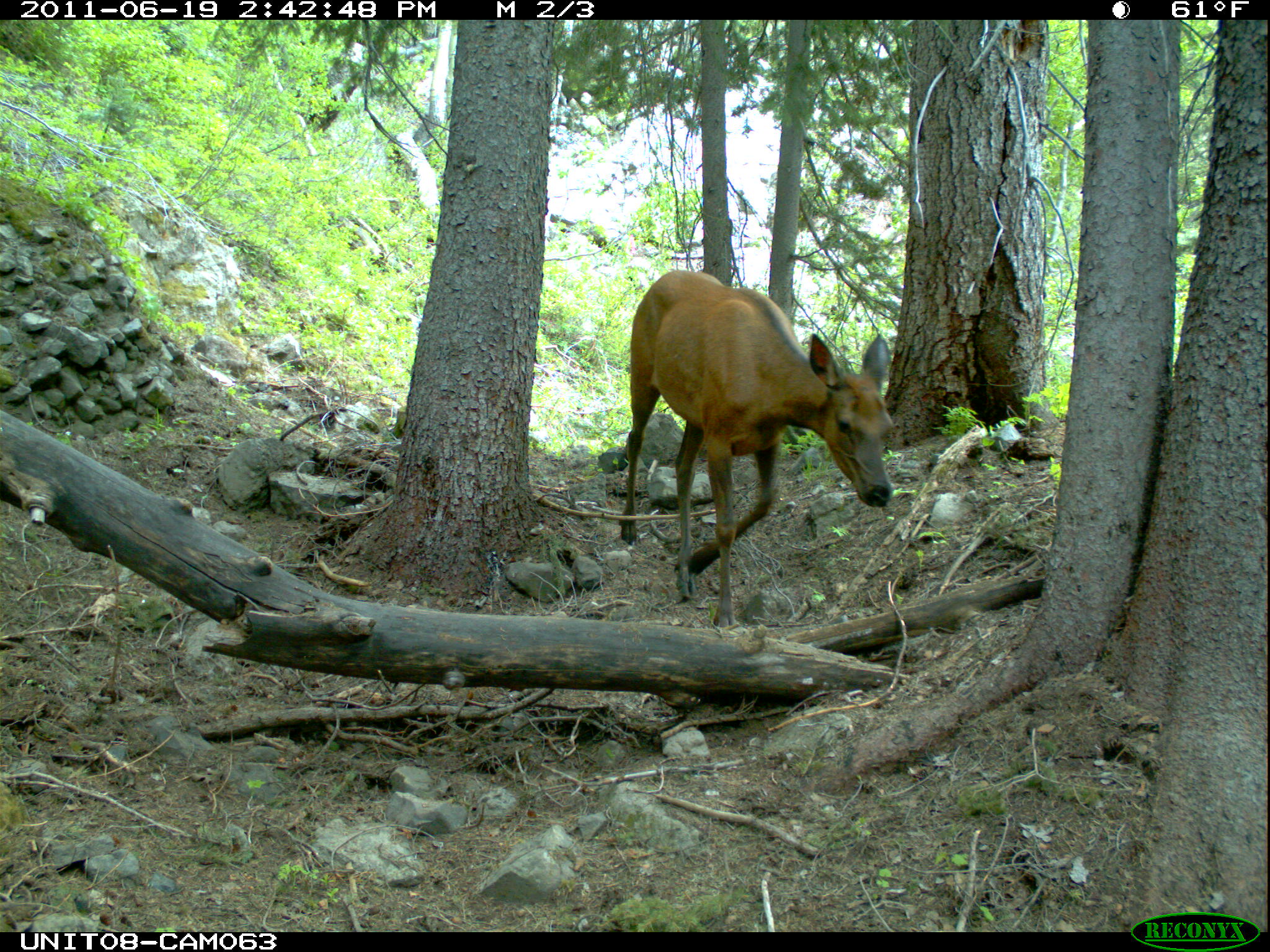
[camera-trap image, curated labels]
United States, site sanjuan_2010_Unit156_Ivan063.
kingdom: Animalia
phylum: Chordata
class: Mammalia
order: Artiodactyla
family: Cervidae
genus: Cervus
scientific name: Cervus elaphus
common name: red deer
Cervus elaphus (red deer).